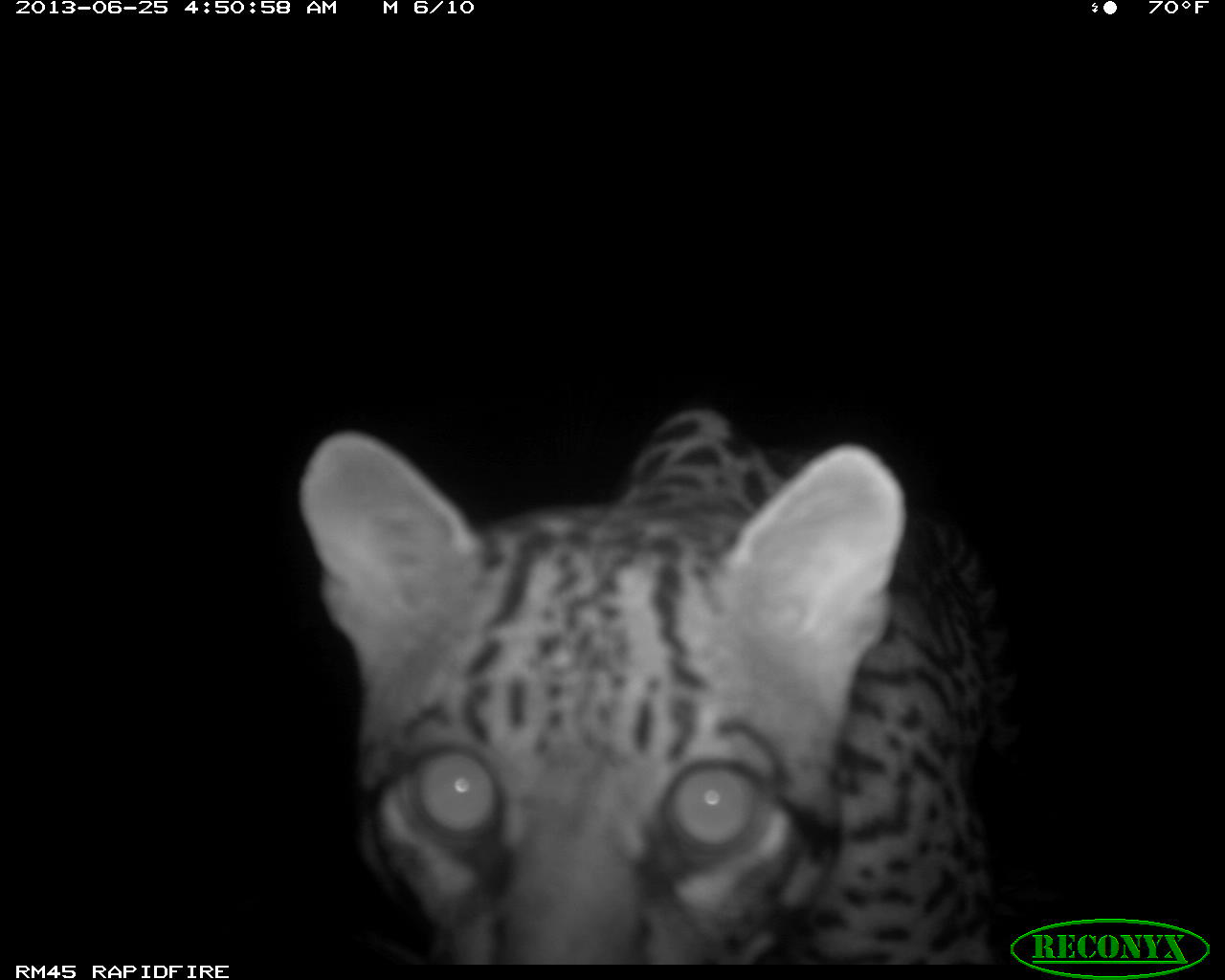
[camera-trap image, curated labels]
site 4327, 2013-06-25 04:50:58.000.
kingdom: Animalia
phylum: Chordata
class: Mammalia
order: Carnivora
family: Felidae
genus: Leopardus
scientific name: Leopardus pardalis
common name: ocelot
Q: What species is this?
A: Leopardus pardalis (ocelot).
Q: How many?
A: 1.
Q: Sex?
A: Male.